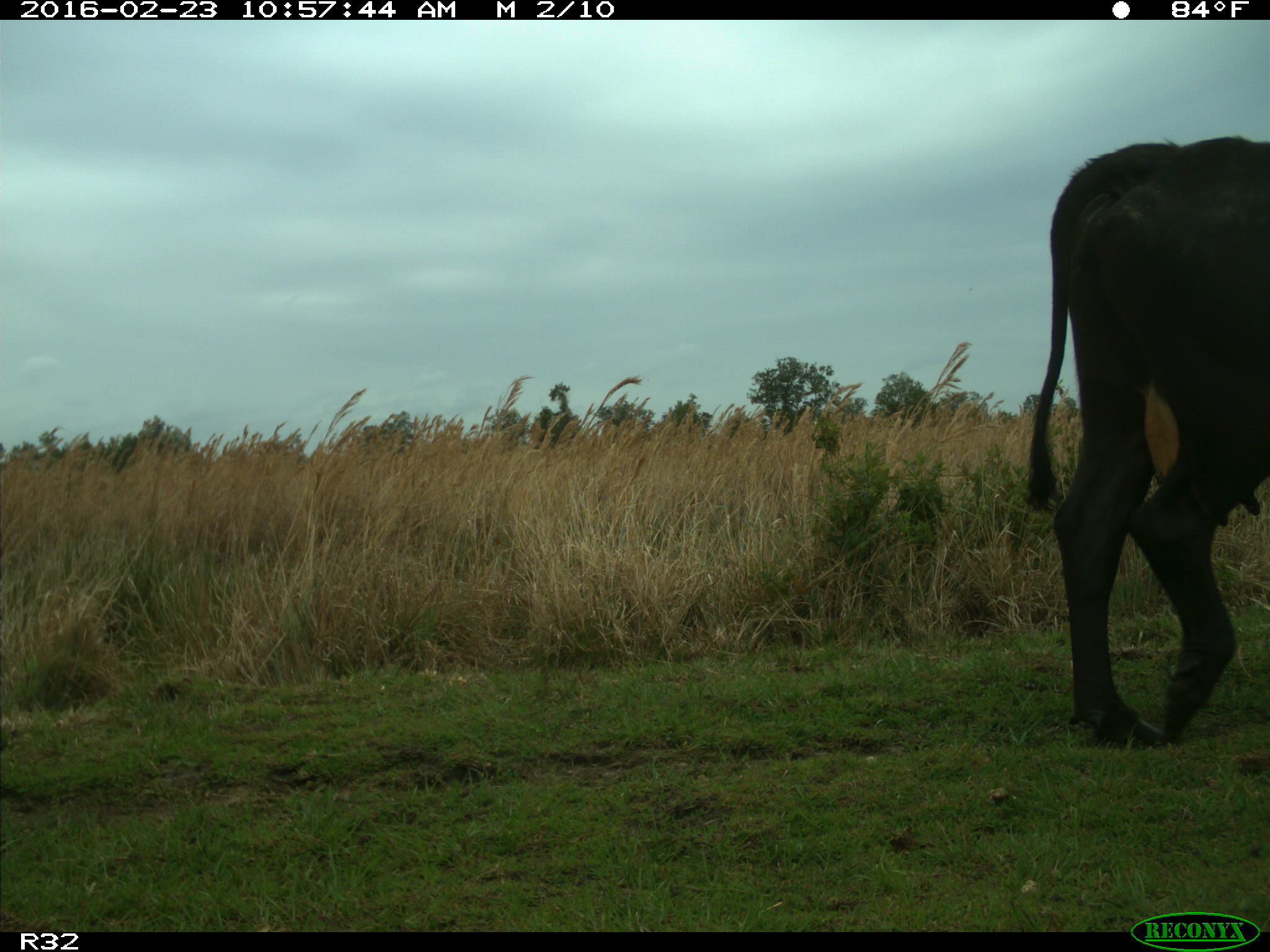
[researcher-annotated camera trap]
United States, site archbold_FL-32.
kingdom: Animalia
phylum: Chordata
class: Mammalia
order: Artiodactyla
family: Bovidae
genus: Bos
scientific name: Bos taurus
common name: domestic cow